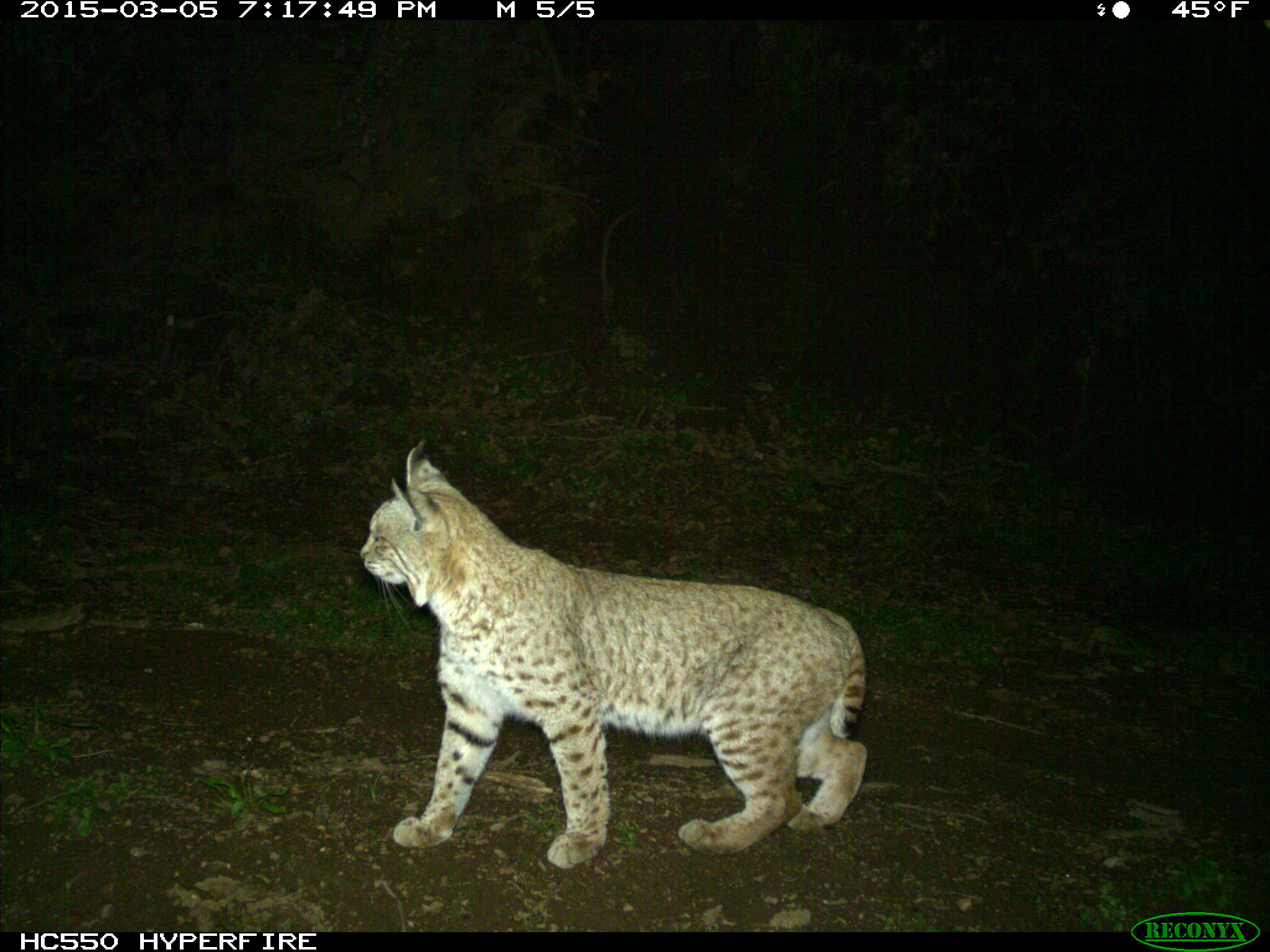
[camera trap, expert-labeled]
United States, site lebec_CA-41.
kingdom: Animalia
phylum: Chordata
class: Mammalia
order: Carnivora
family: Felidae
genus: Lynx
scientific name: Lynx rufus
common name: bobcat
Lynx rufus (bobcat).